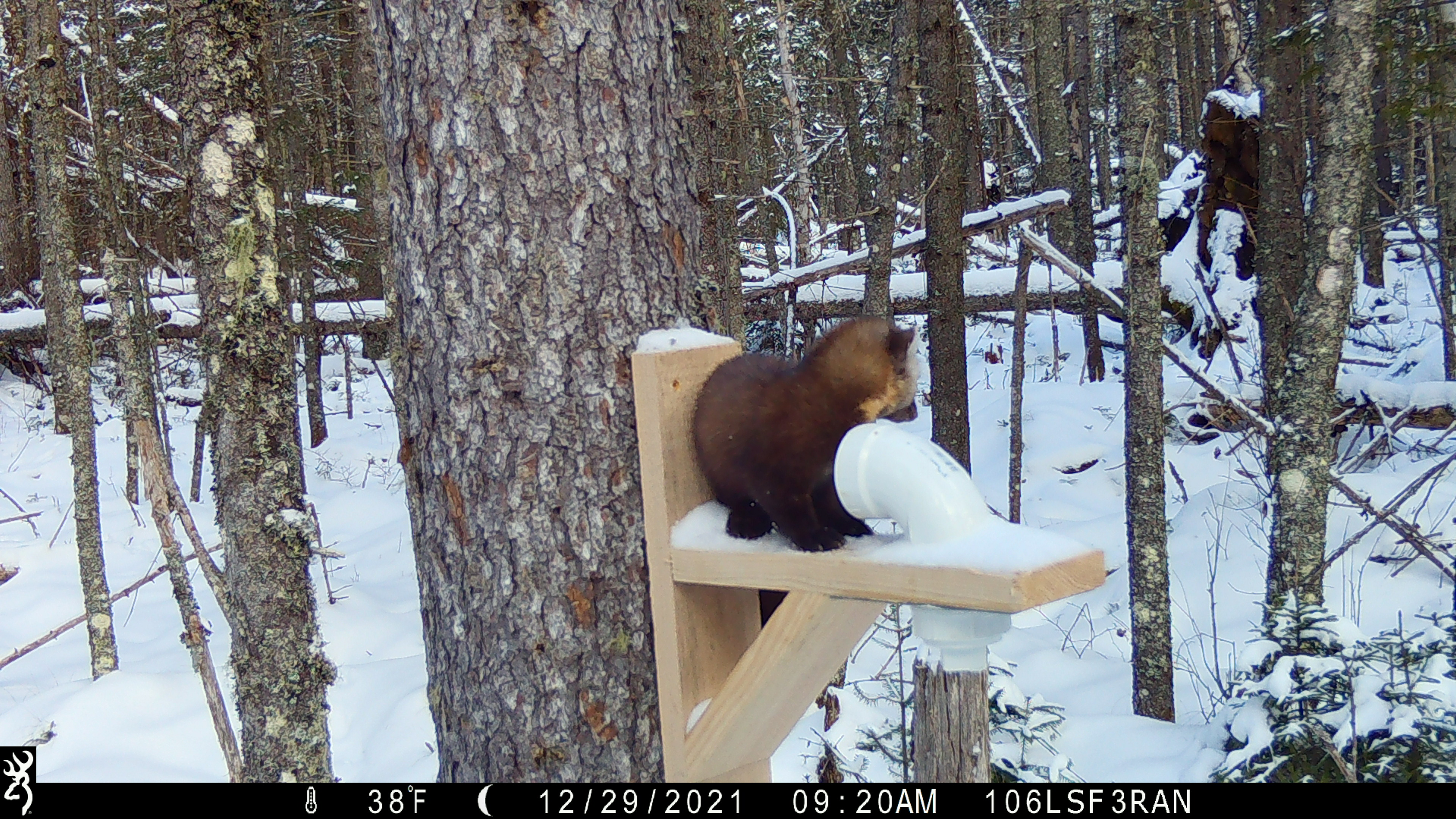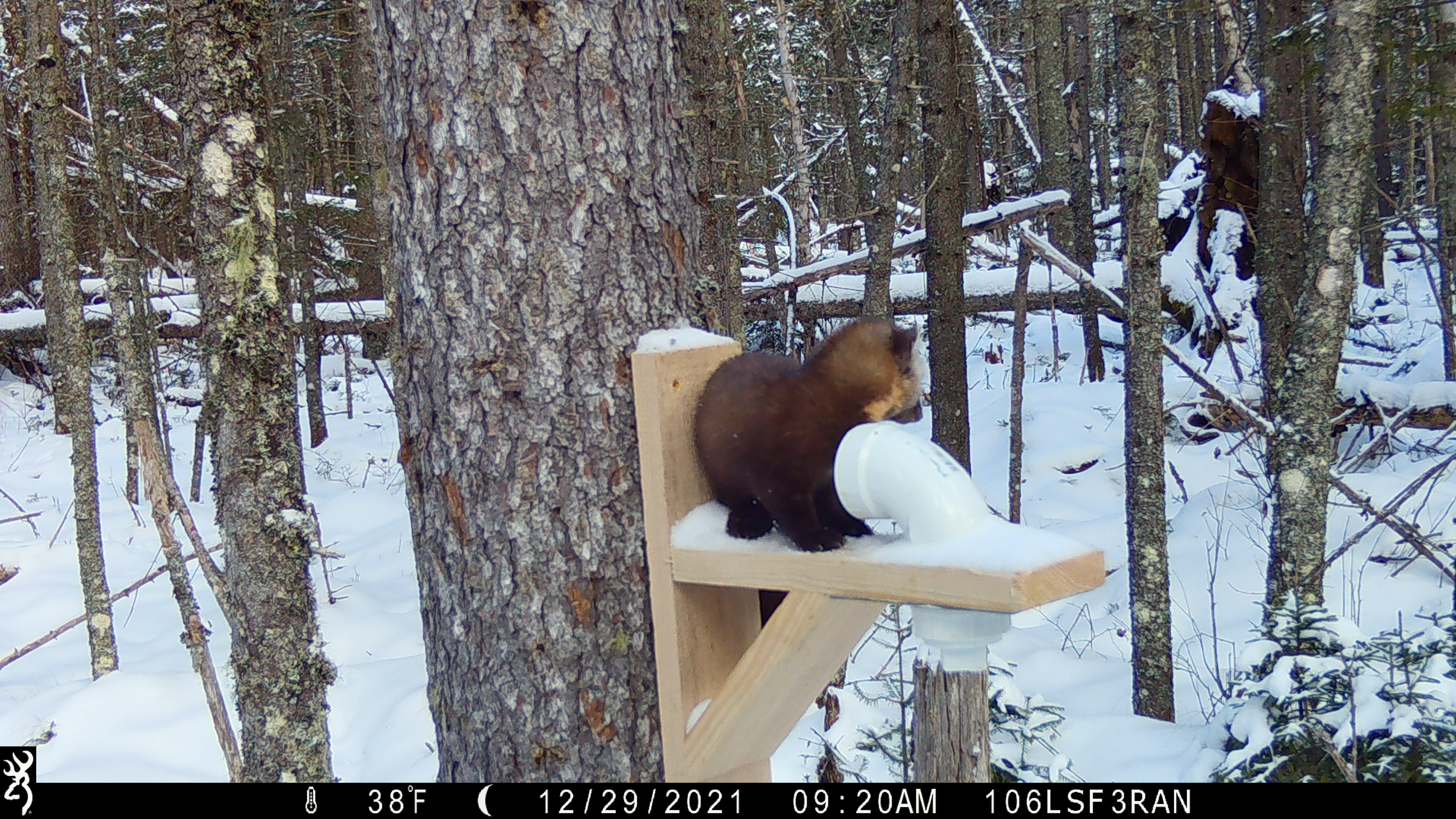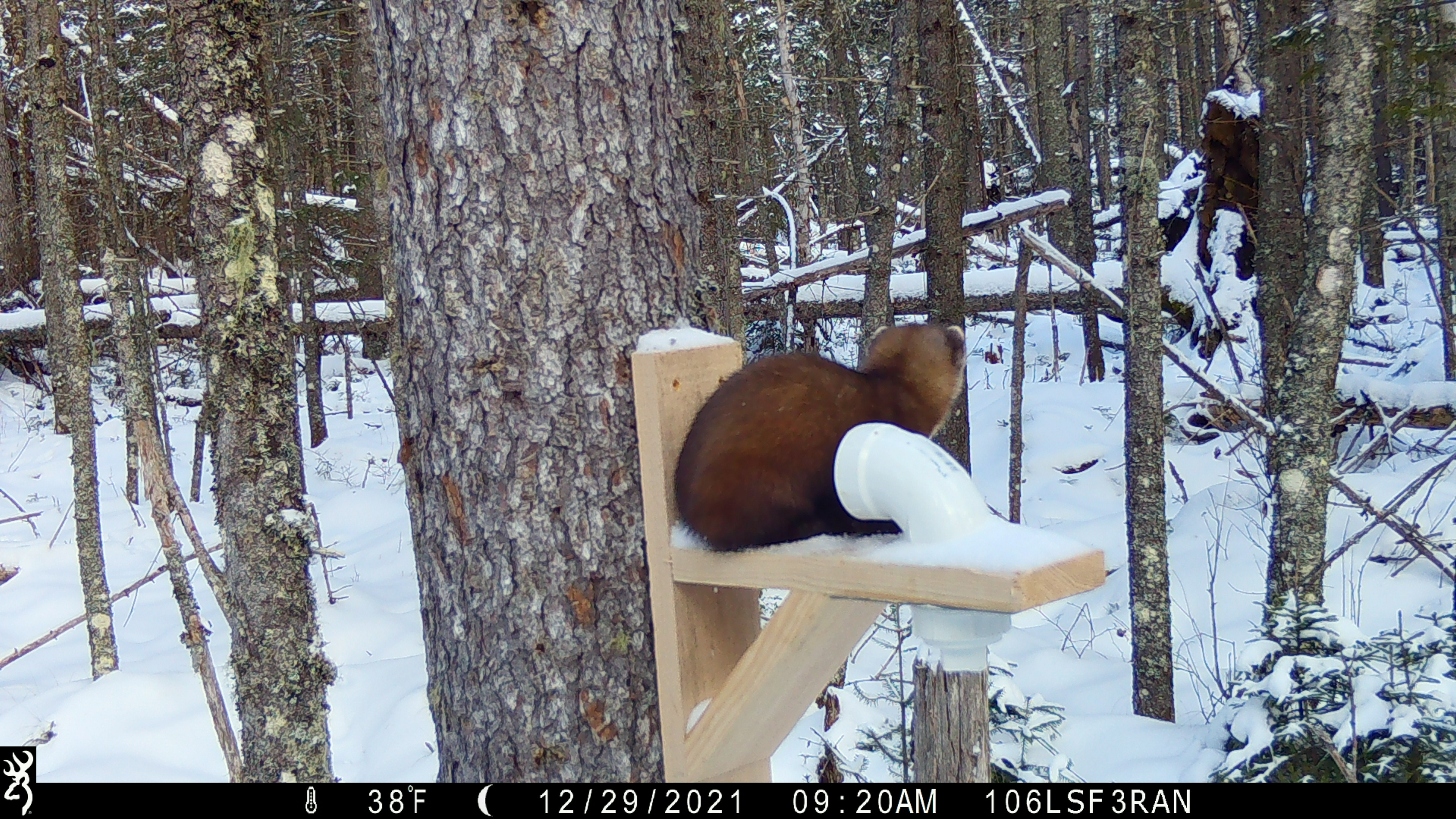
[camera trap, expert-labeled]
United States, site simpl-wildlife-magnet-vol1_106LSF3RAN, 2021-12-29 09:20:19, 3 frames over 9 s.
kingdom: Animalia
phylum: Chordata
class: Mammalia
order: Carnivora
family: Mustelidae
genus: Martes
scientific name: Martes americana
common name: american marten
American marten (Martes americana).